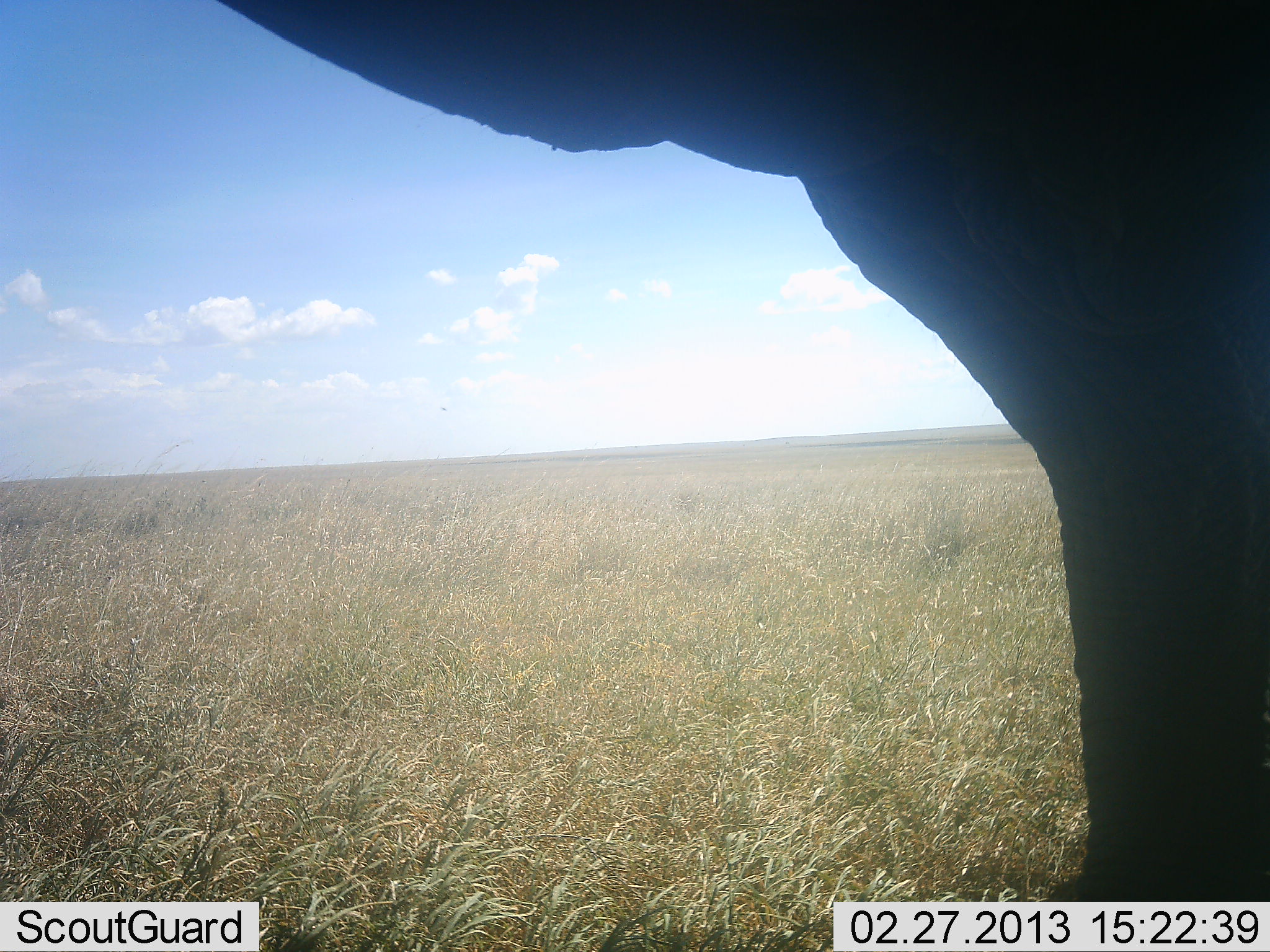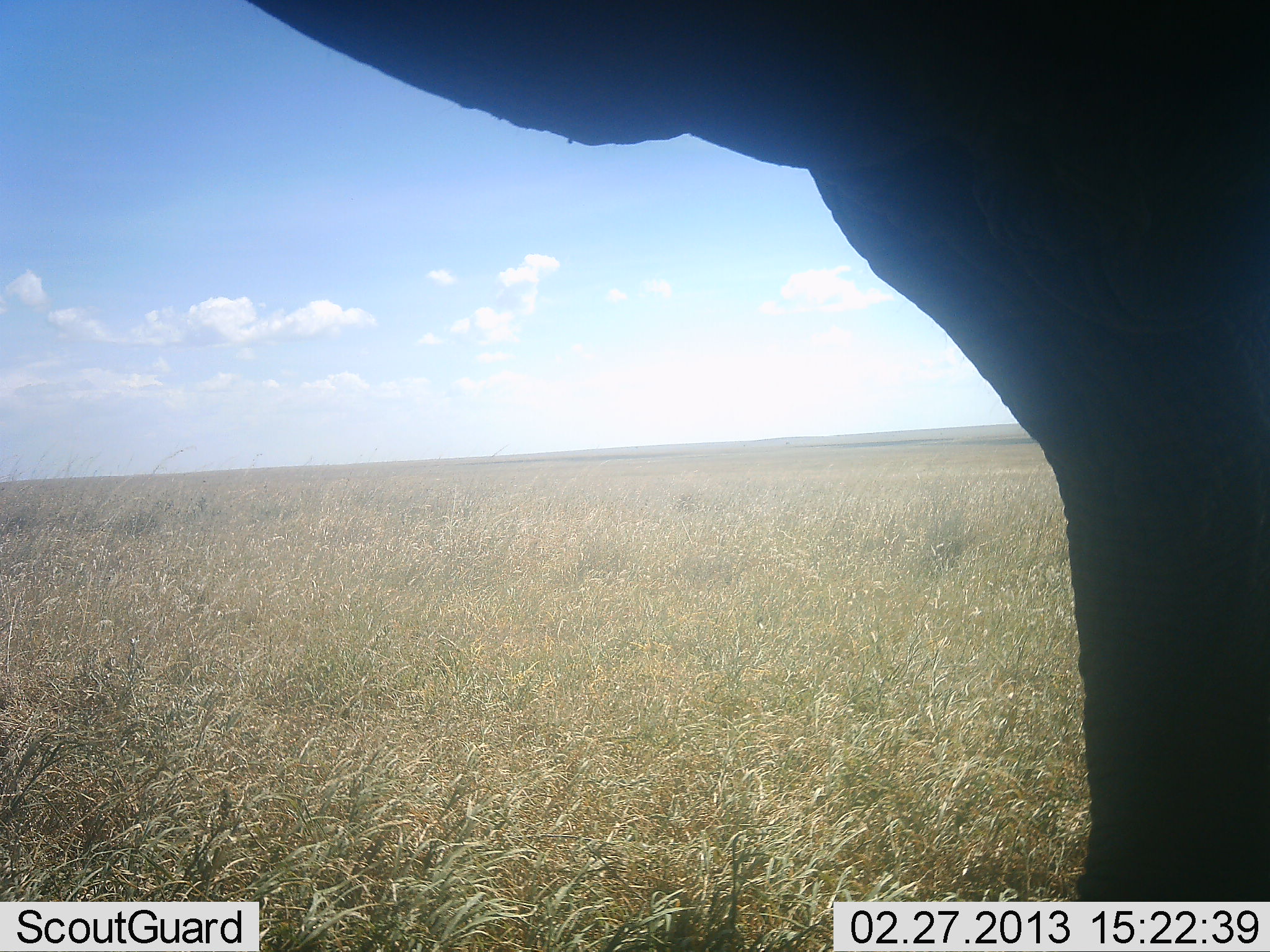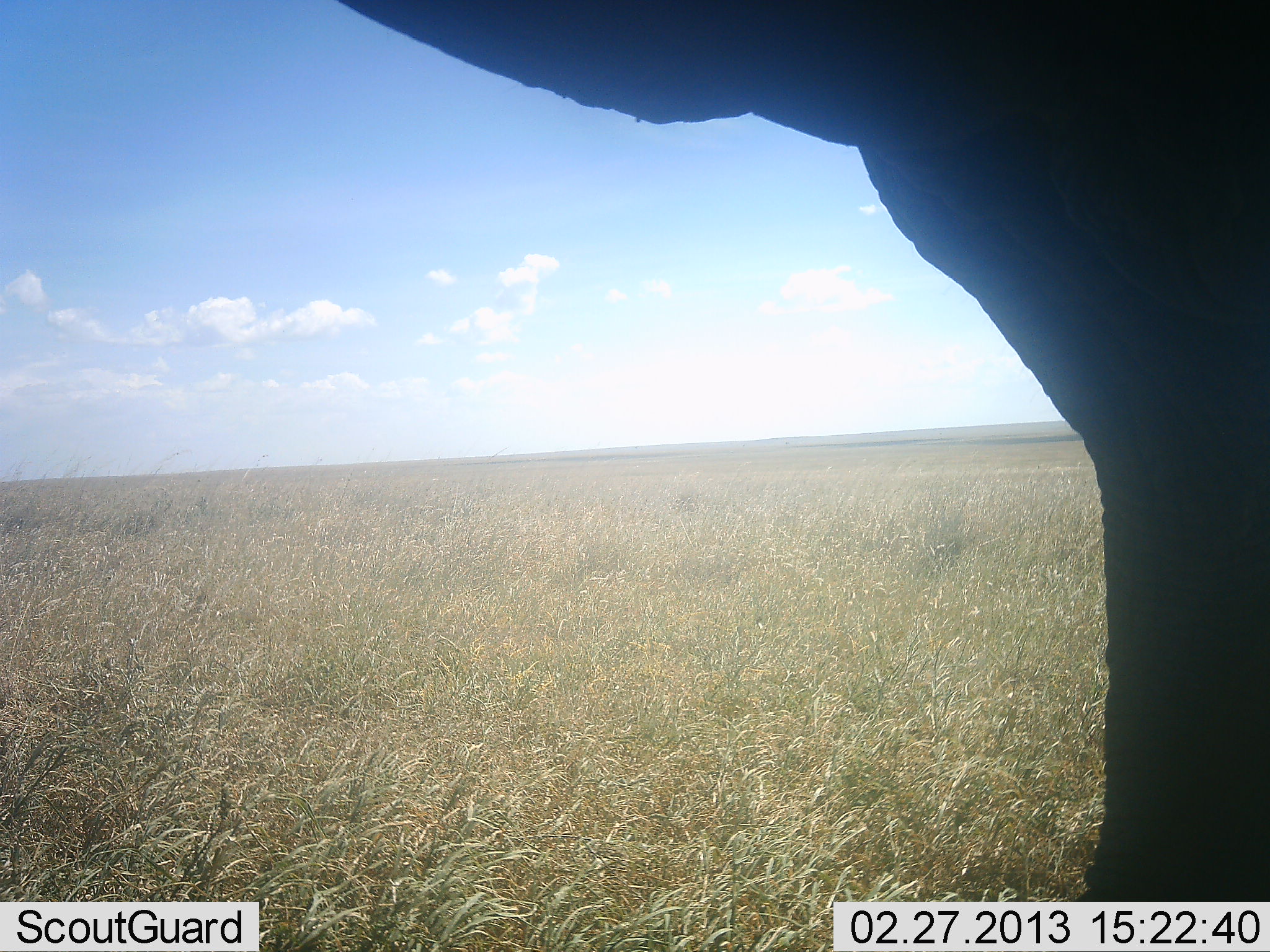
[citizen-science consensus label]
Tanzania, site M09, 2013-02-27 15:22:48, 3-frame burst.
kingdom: Animalia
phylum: Chordata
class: Mammalia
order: Proboscidea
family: Elephantidae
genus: Loxodonta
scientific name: Loxodonta africana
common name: african bush elephant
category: elephant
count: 1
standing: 91%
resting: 0%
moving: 4%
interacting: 4%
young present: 0%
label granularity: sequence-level